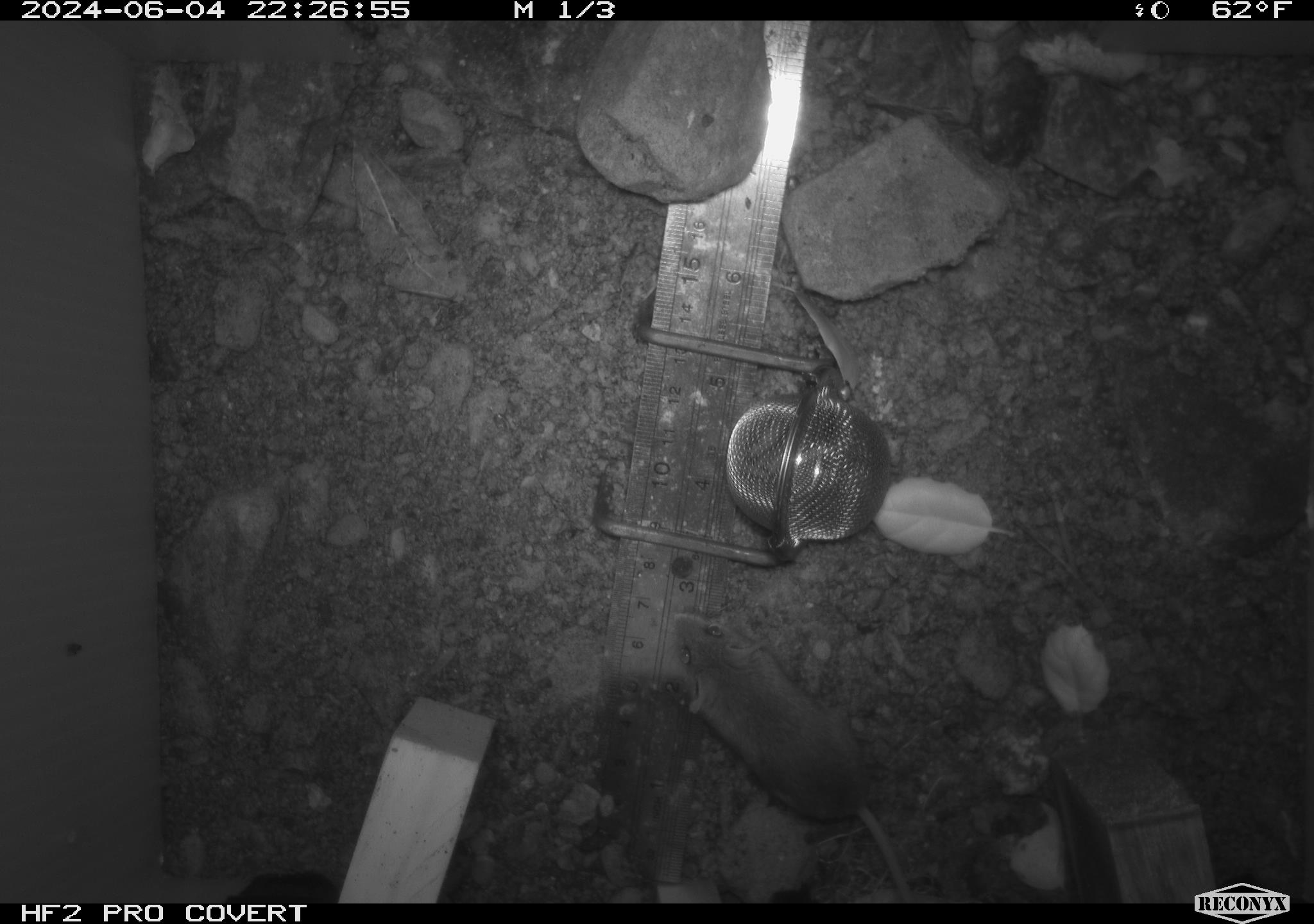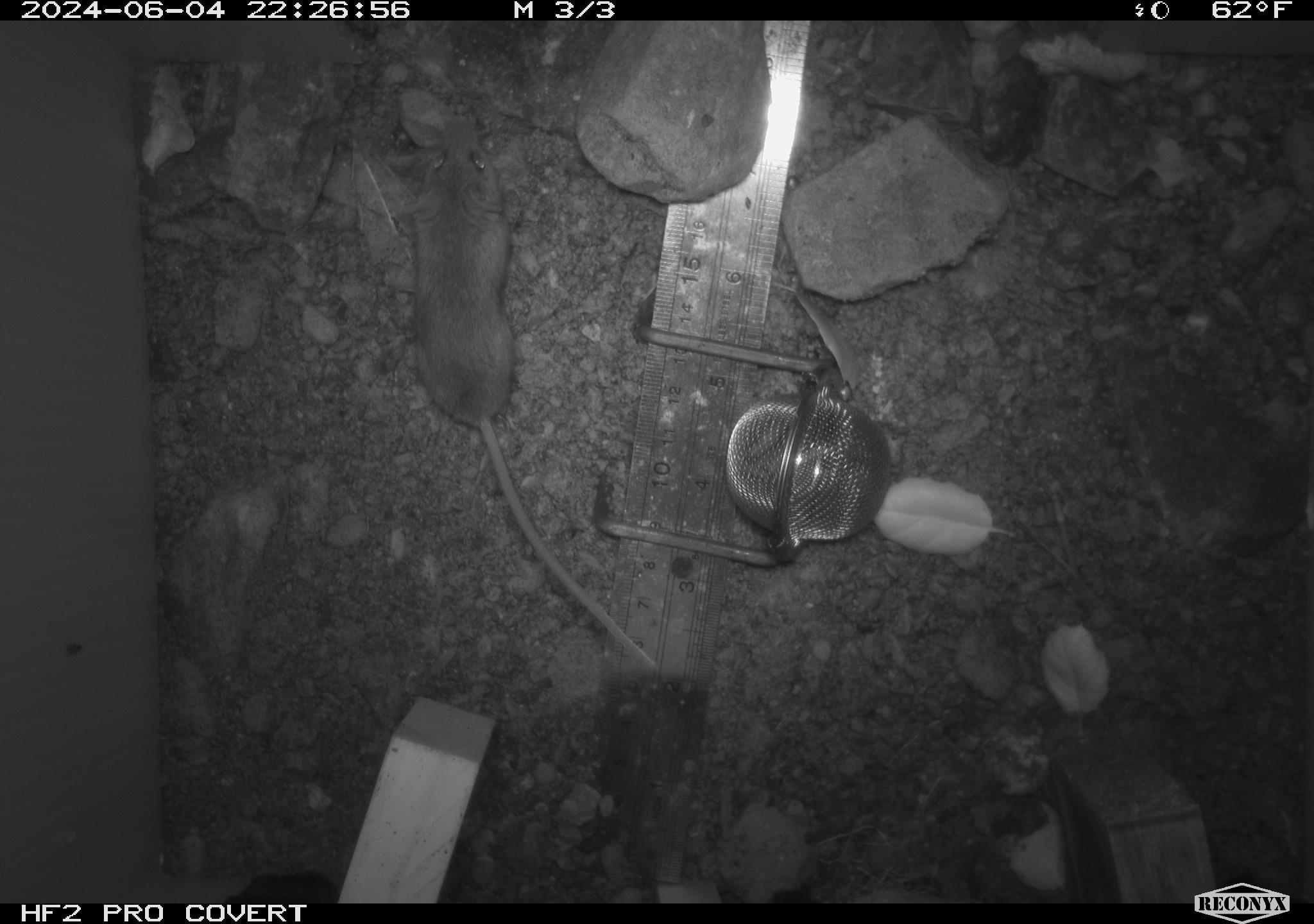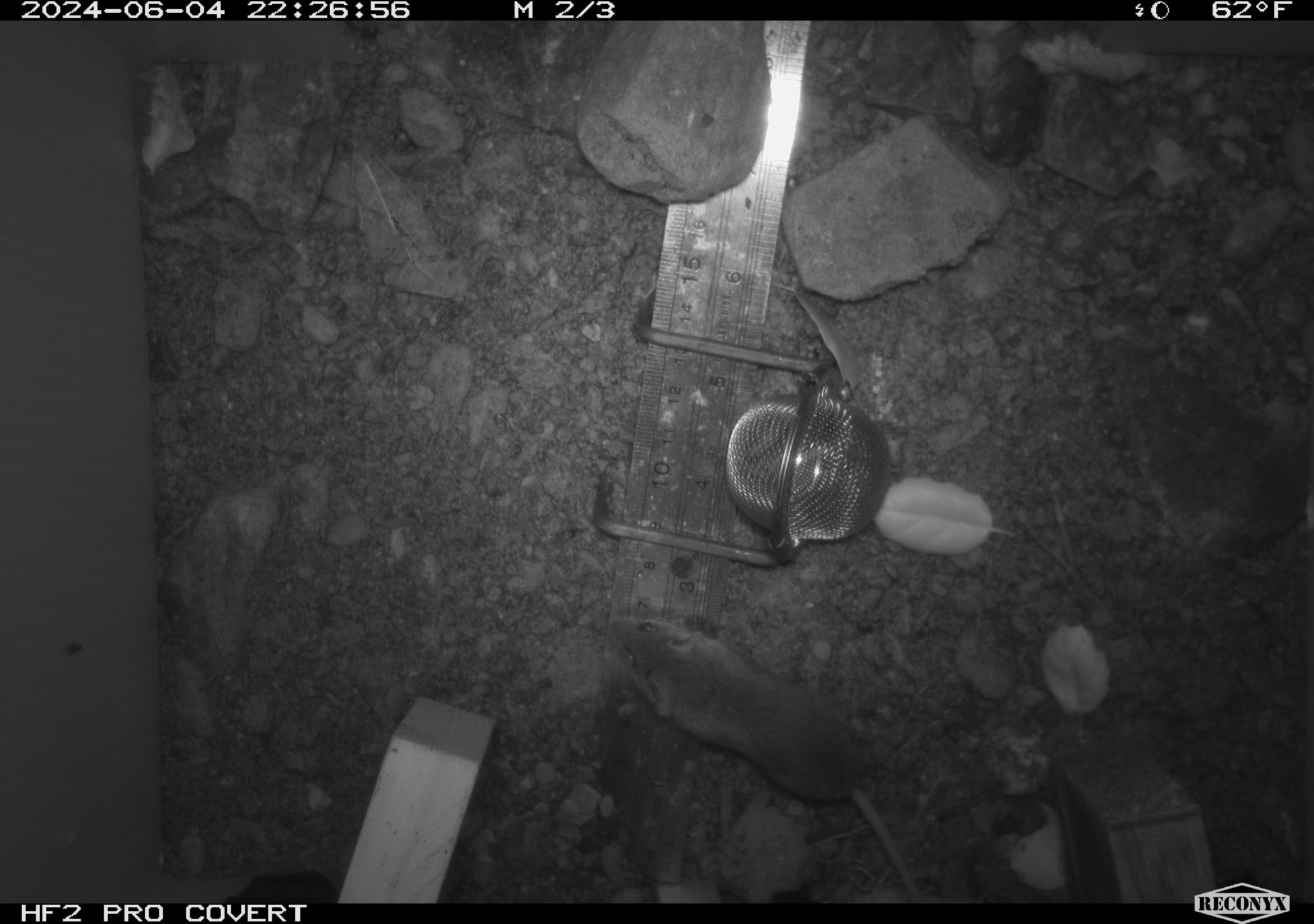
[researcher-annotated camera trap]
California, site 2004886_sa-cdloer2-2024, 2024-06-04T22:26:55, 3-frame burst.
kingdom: Animalia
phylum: Chordata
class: Mammalia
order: Rodentia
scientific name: Rodentia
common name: mouse species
Mouse species (Rodentia).